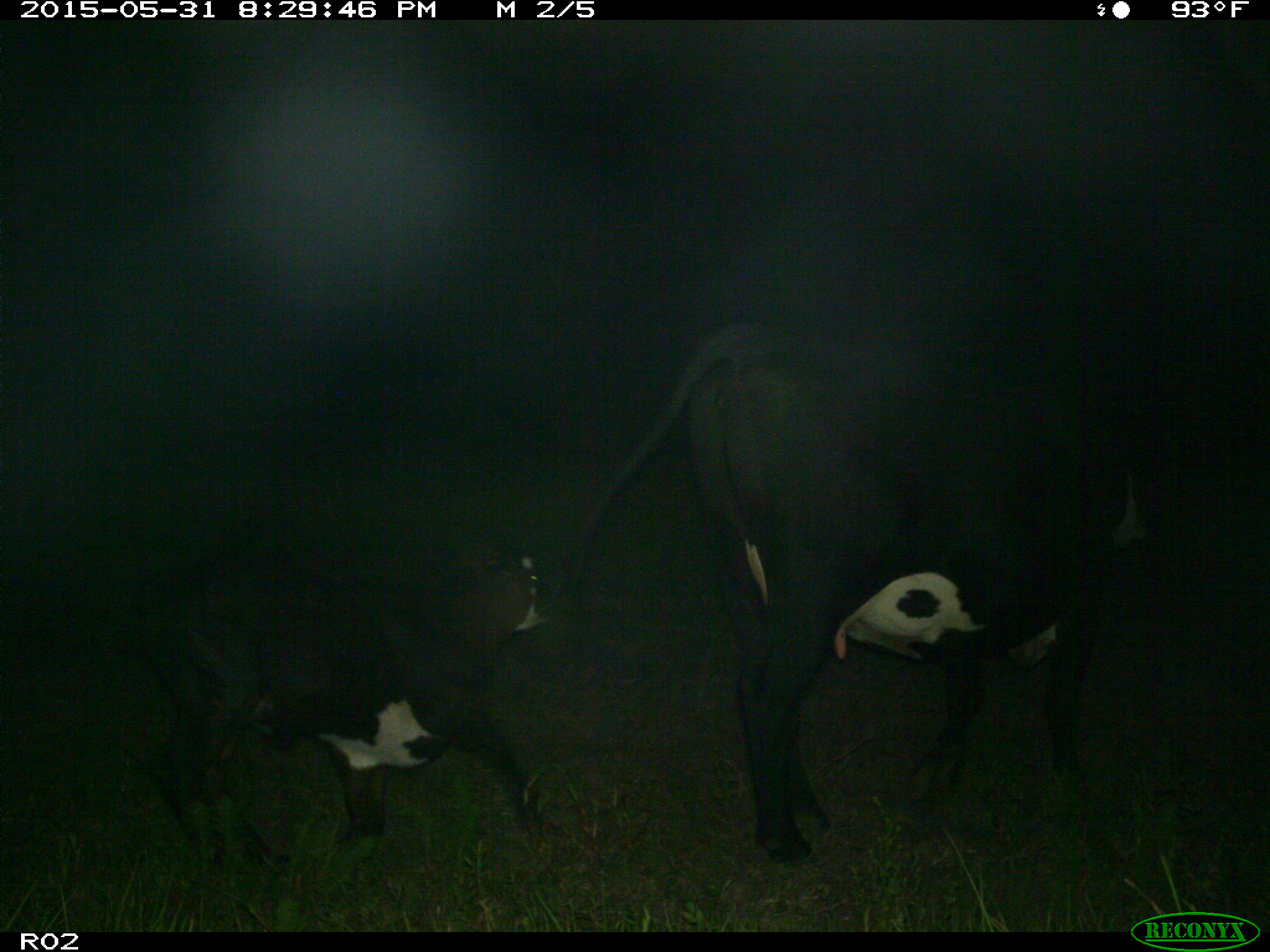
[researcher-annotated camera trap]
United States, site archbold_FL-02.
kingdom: Animalia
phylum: Chordata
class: Mammalia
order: Artiodactyla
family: Bovidae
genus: Bos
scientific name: Bos taurus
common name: domestic cow